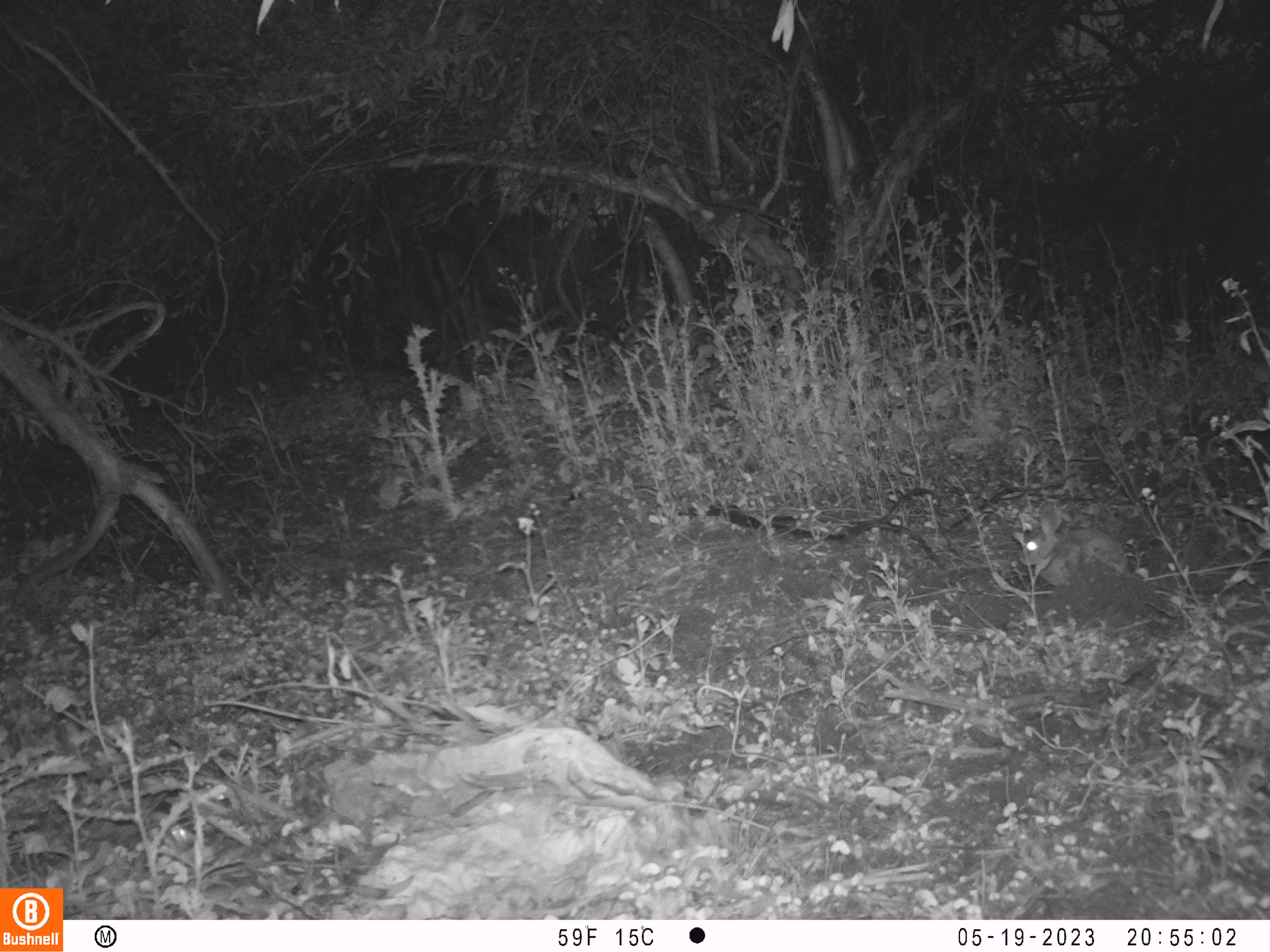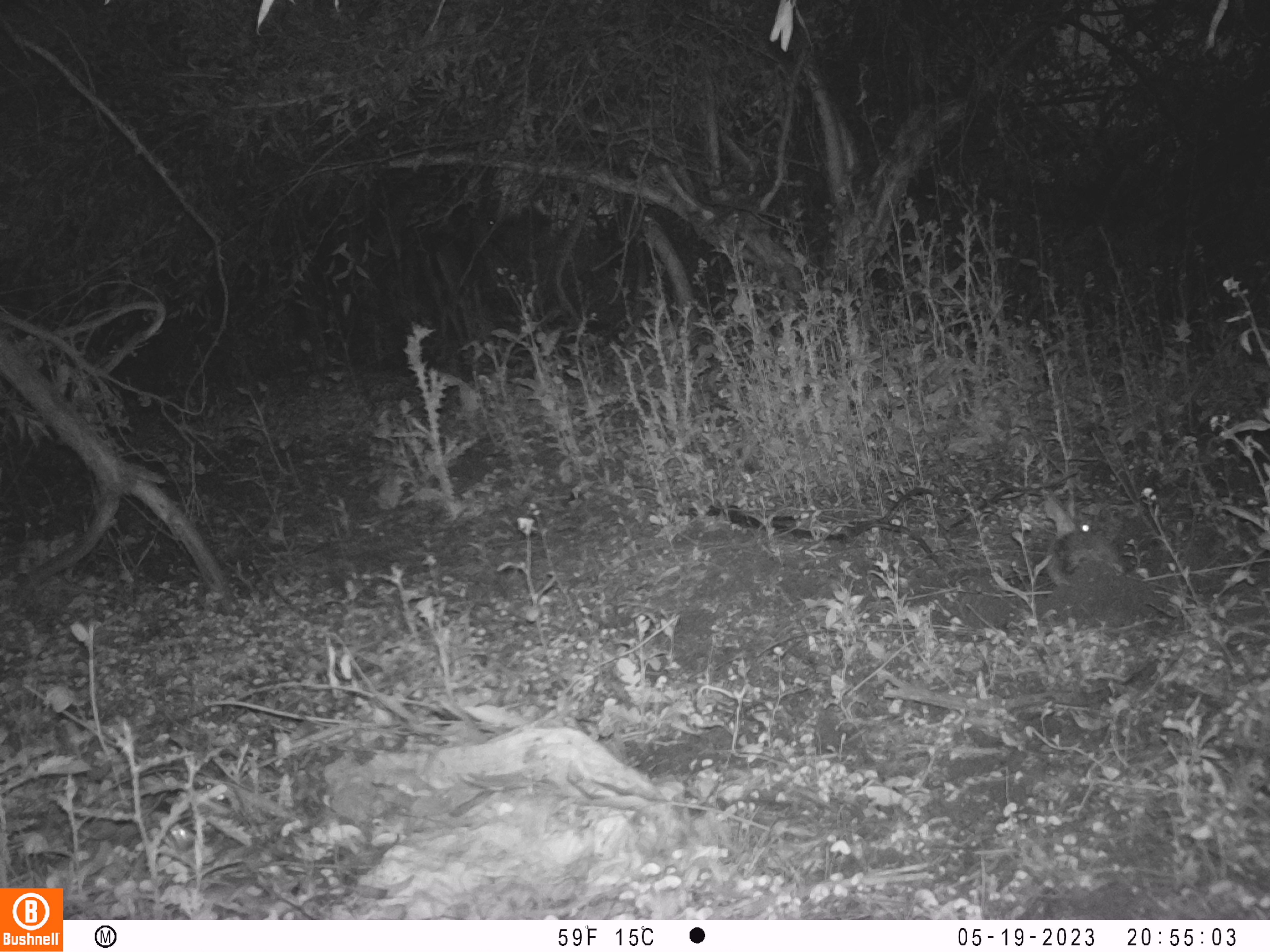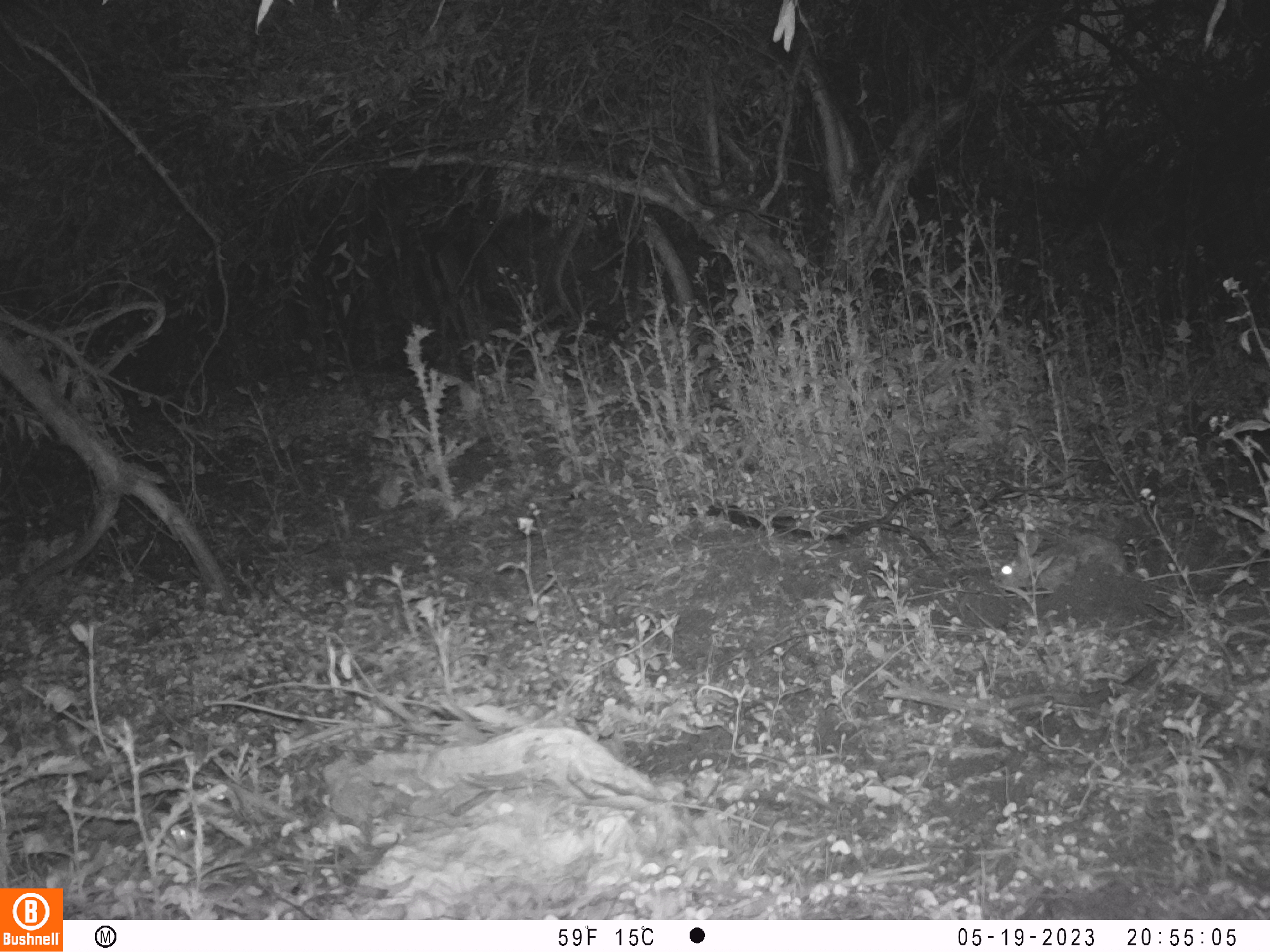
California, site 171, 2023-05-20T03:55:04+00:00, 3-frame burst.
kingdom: Animalia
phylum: Chordata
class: Mammalia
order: Lagomorpha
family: Leporidae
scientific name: Leporidae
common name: rabbit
Rabbit (Leporidae).